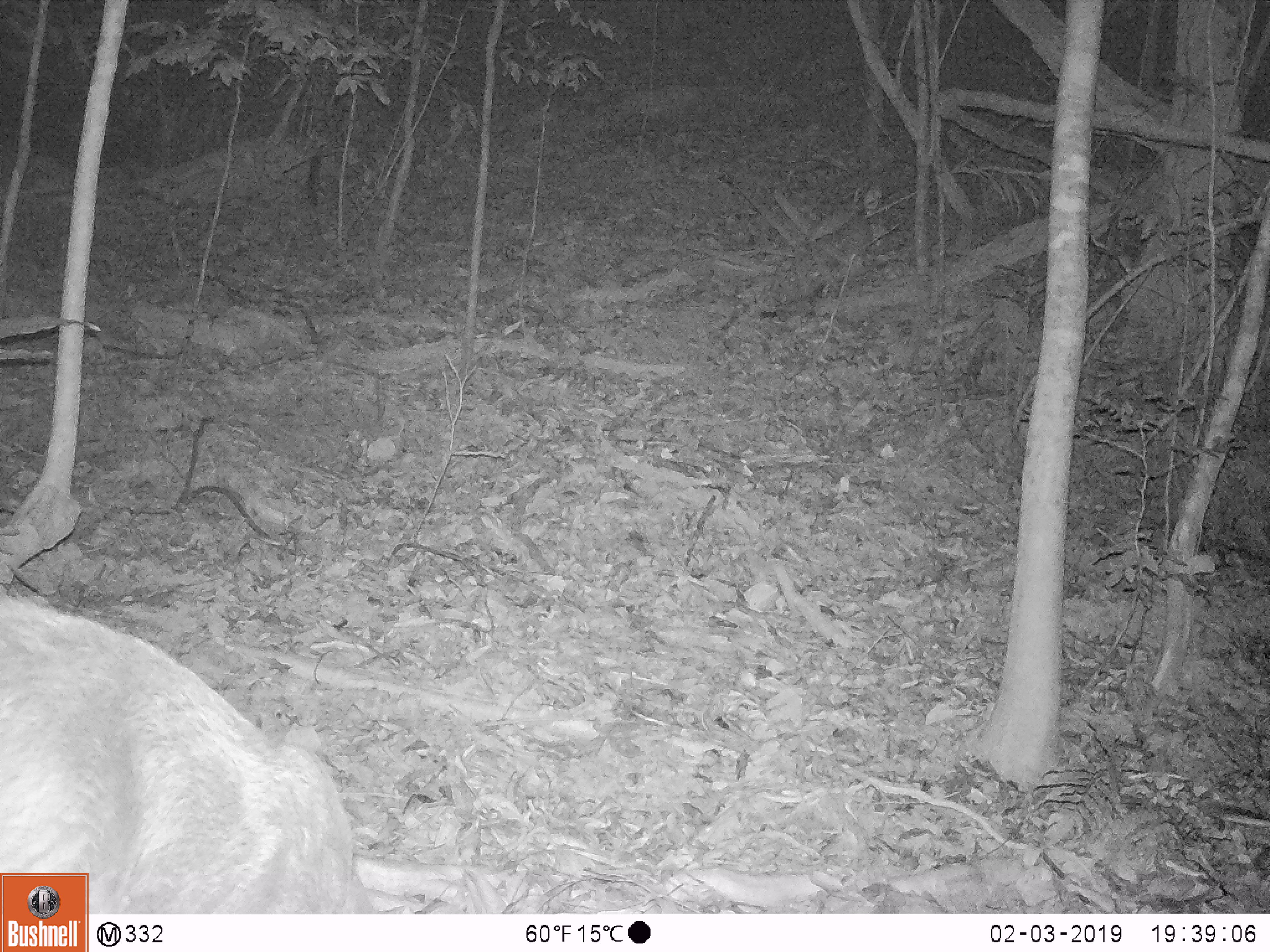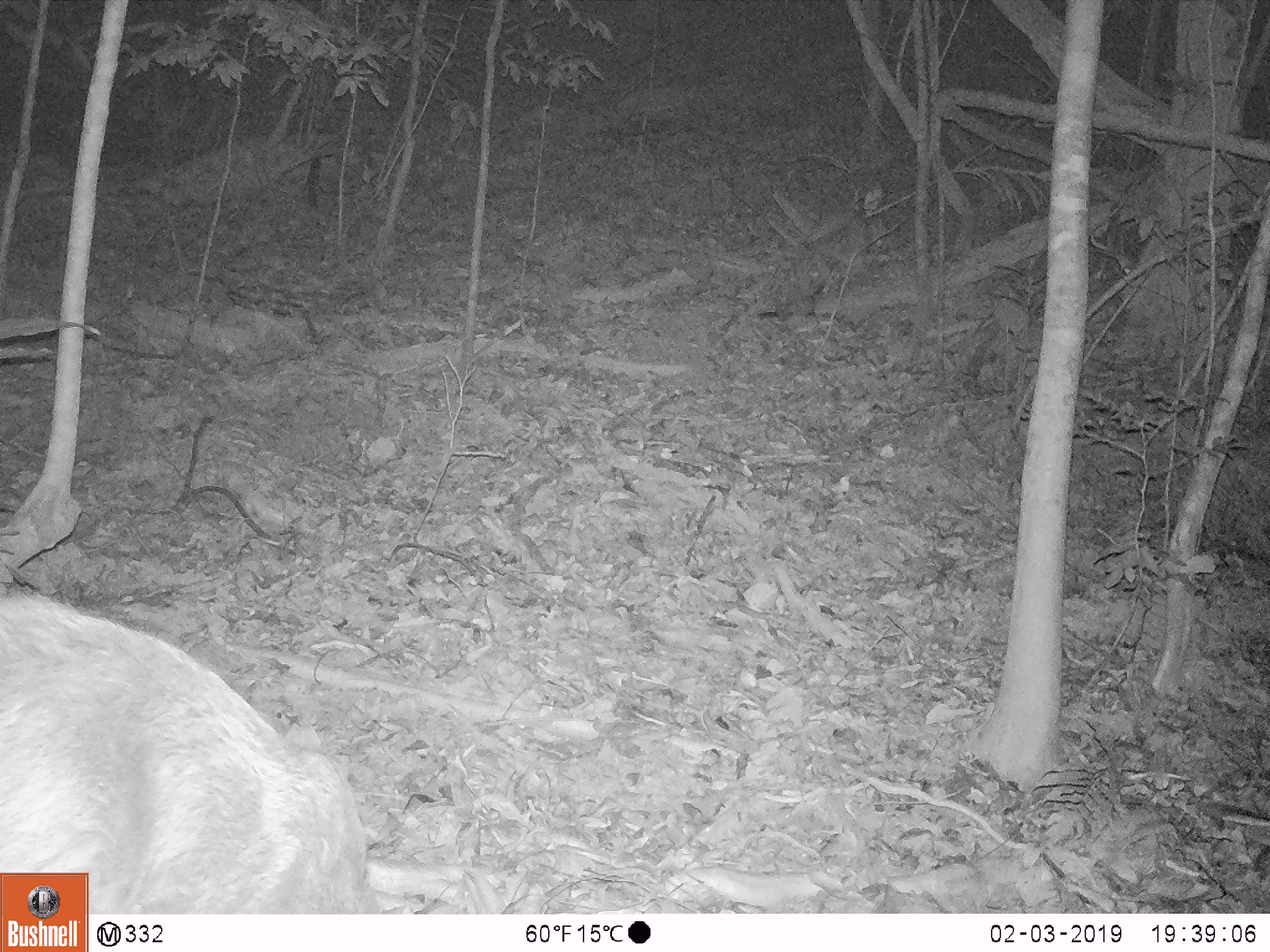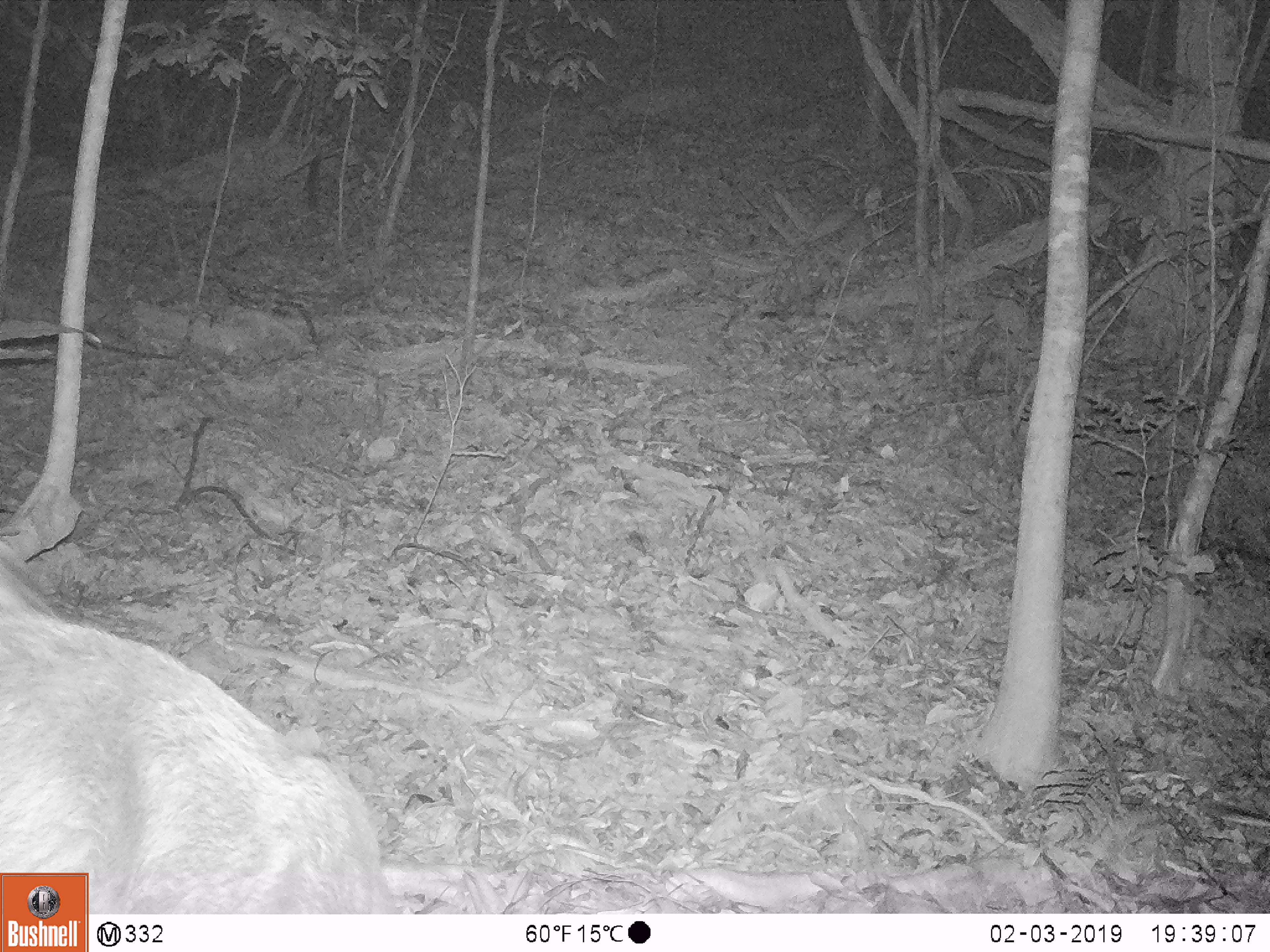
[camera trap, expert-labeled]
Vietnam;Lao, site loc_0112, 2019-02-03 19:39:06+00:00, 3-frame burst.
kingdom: Animalia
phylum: Chordata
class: Mammalia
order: Artiodactyla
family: Cervidae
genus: Rusa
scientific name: Rusa unicolor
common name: sambar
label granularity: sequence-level